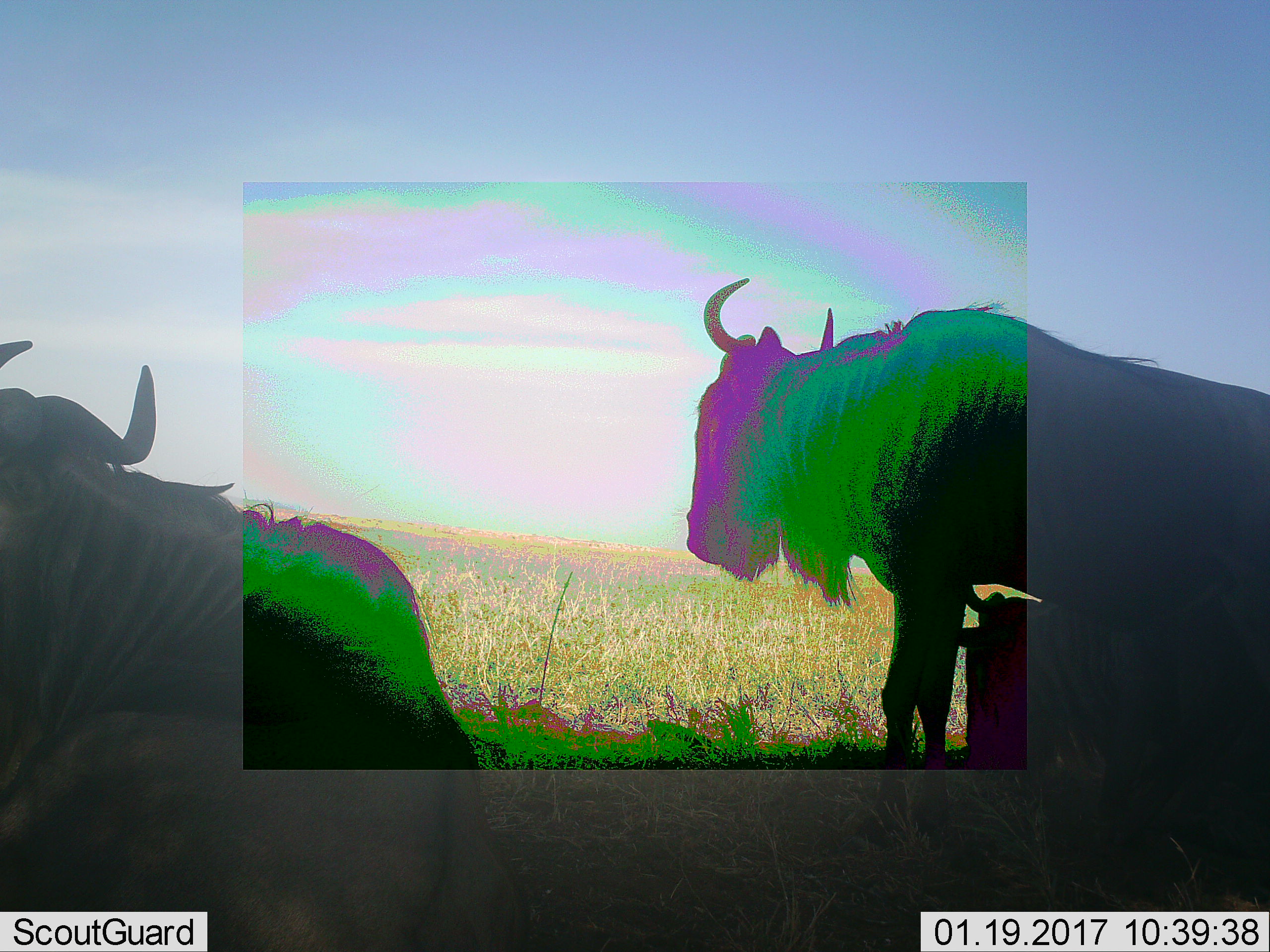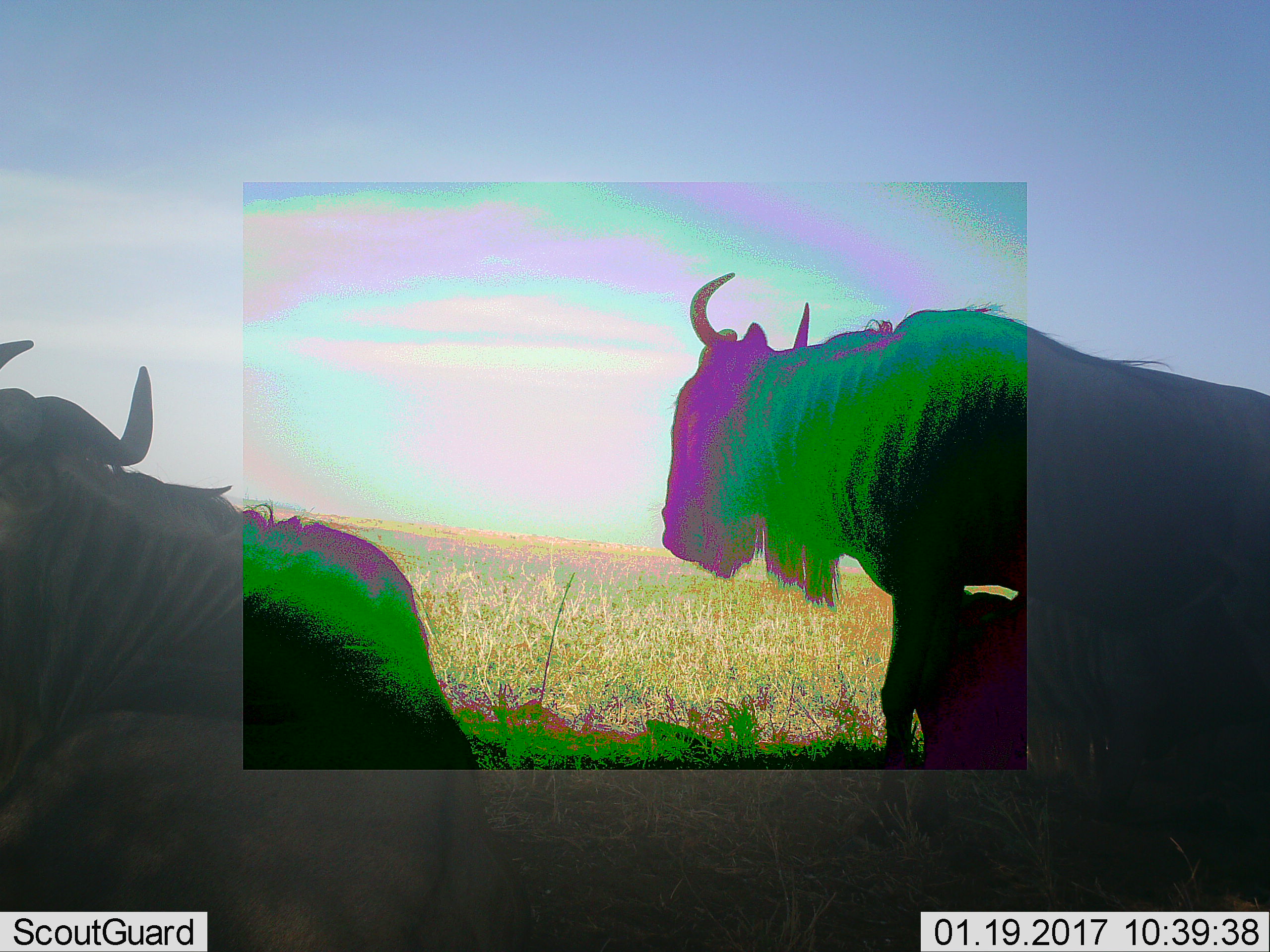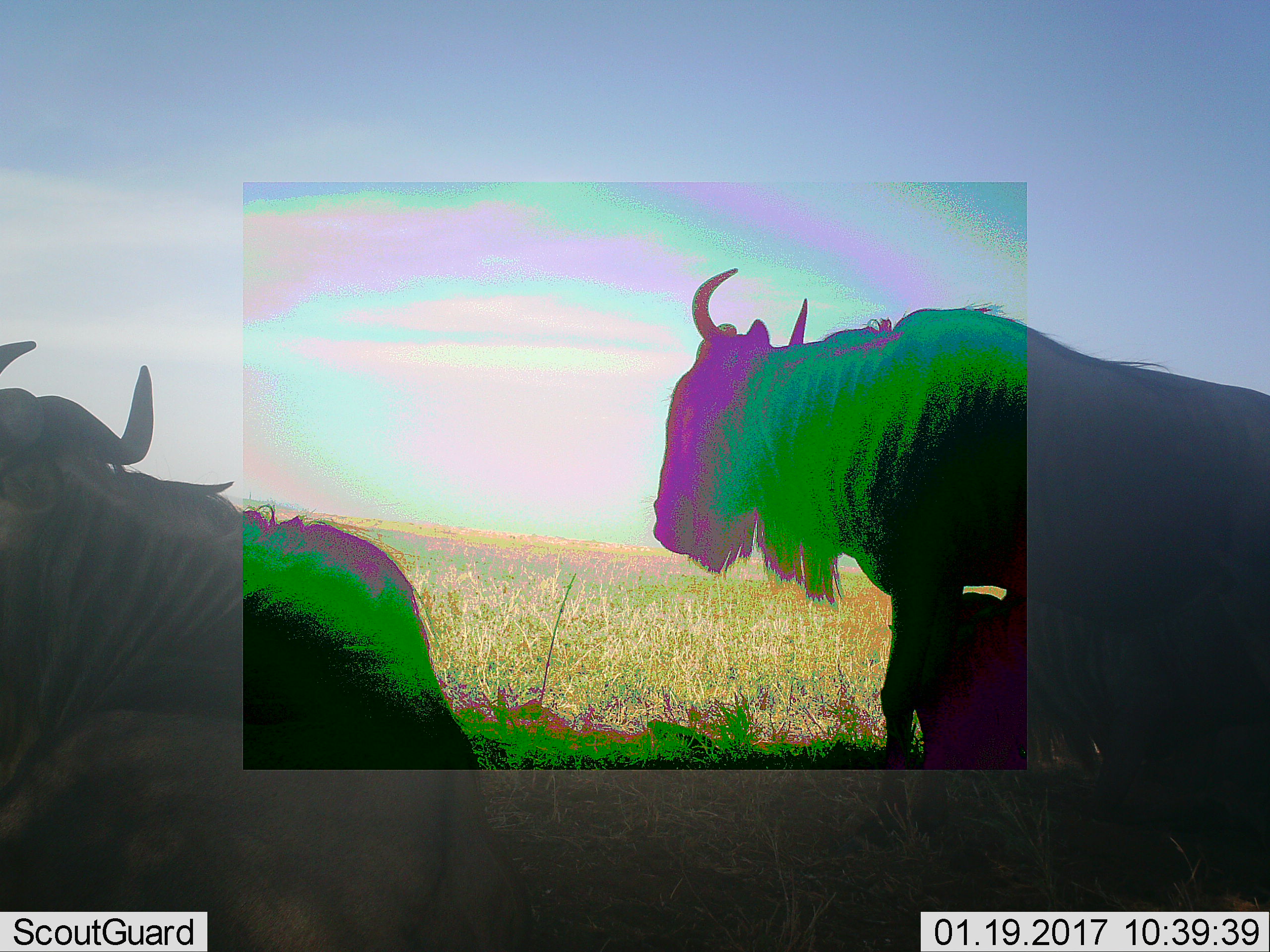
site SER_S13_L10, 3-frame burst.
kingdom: Animalia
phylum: Chordata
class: Mammalia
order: Artiodactyla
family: Bovidae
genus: Connochaetes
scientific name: Connochaetes taurinus taurinus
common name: blue wildebeest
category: wildebeestblue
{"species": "wildebeestblue (blue wildebeest) (Connochaetes taurinus taurinus)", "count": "3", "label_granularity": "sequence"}